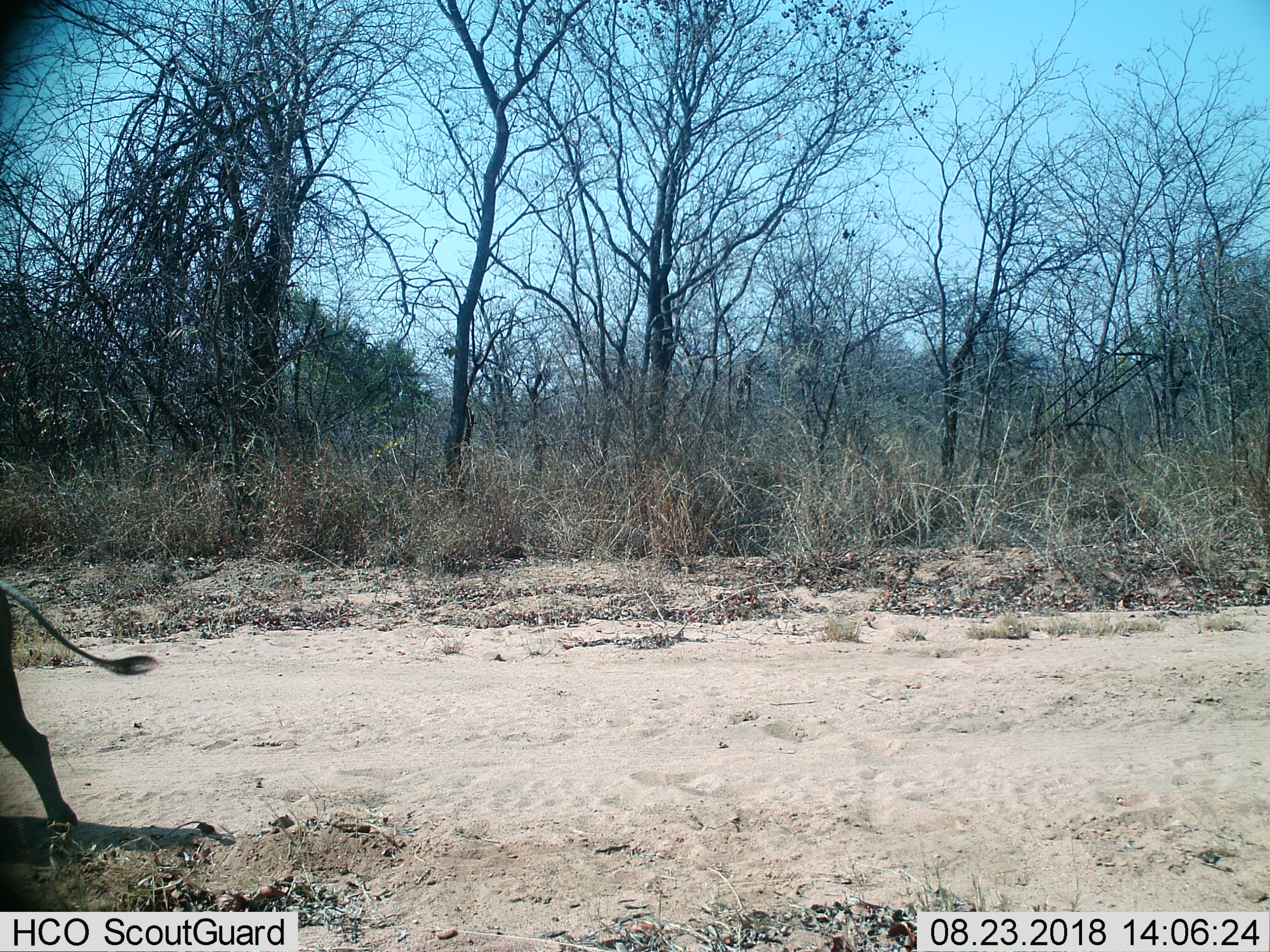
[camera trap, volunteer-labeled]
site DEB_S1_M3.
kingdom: Animalia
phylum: Chordata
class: Mammalia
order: Artiodactyla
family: Suidae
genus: Phacochoerus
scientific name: Phacochoerus africanus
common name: warthog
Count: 1.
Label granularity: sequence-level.